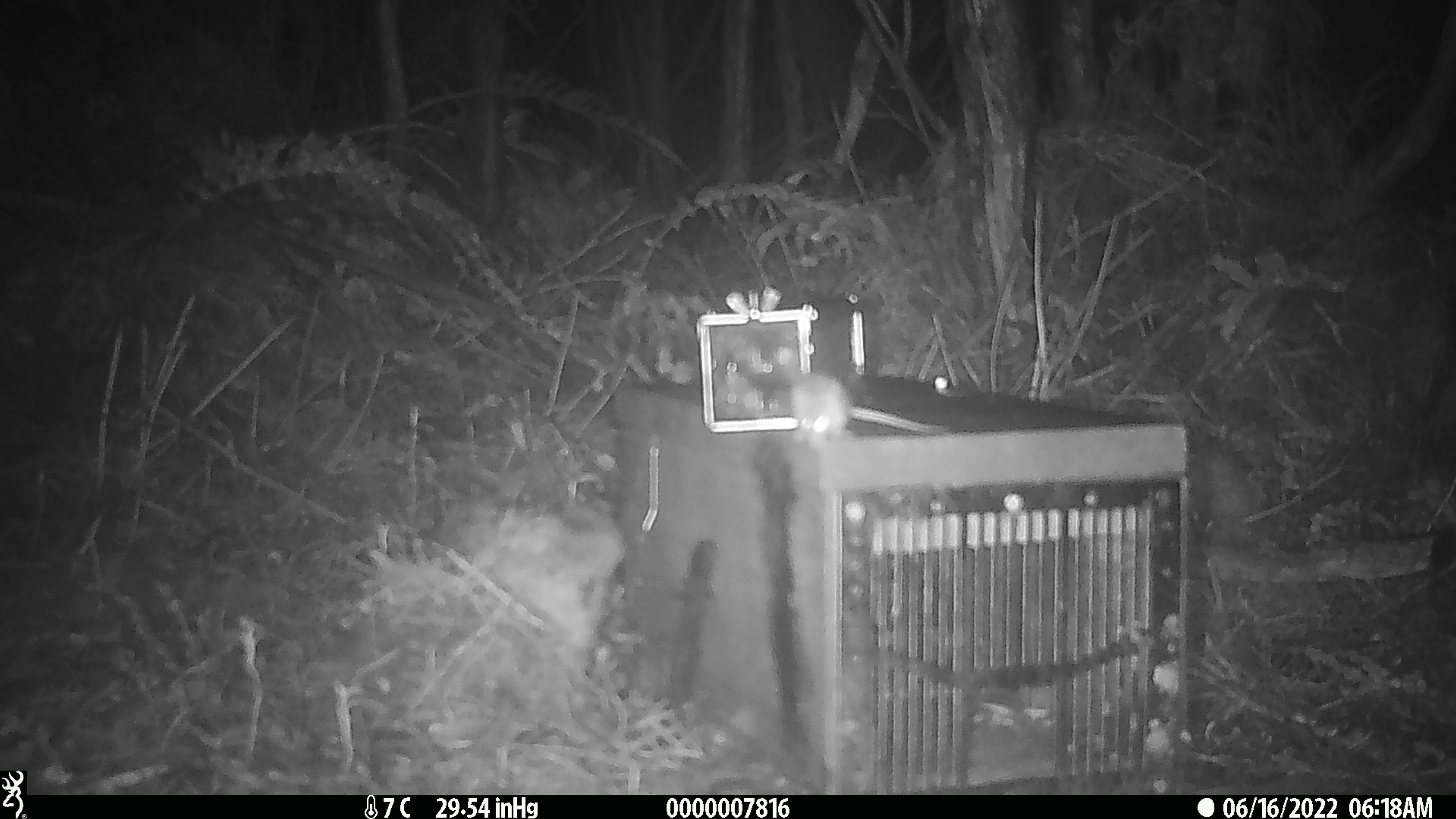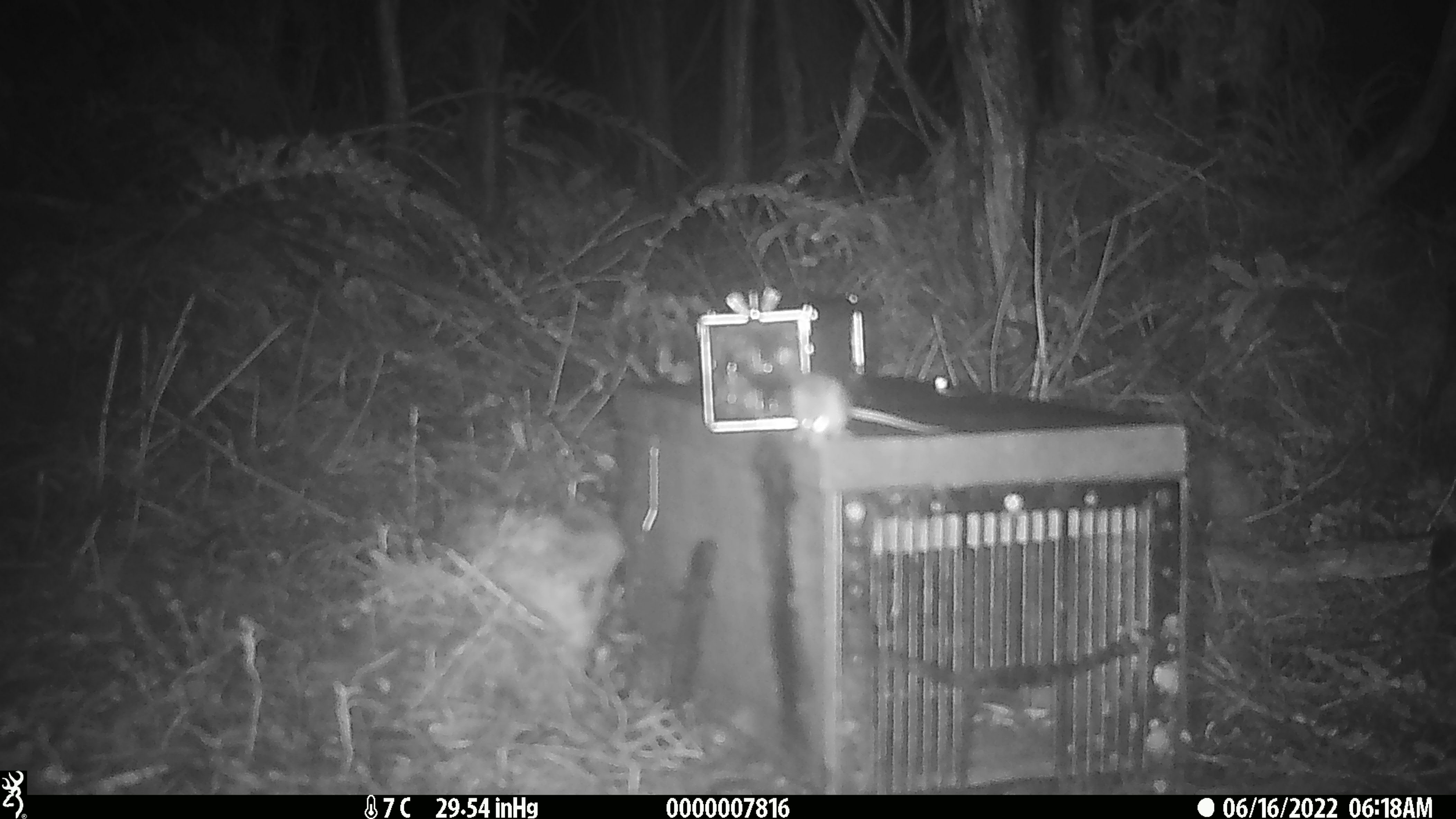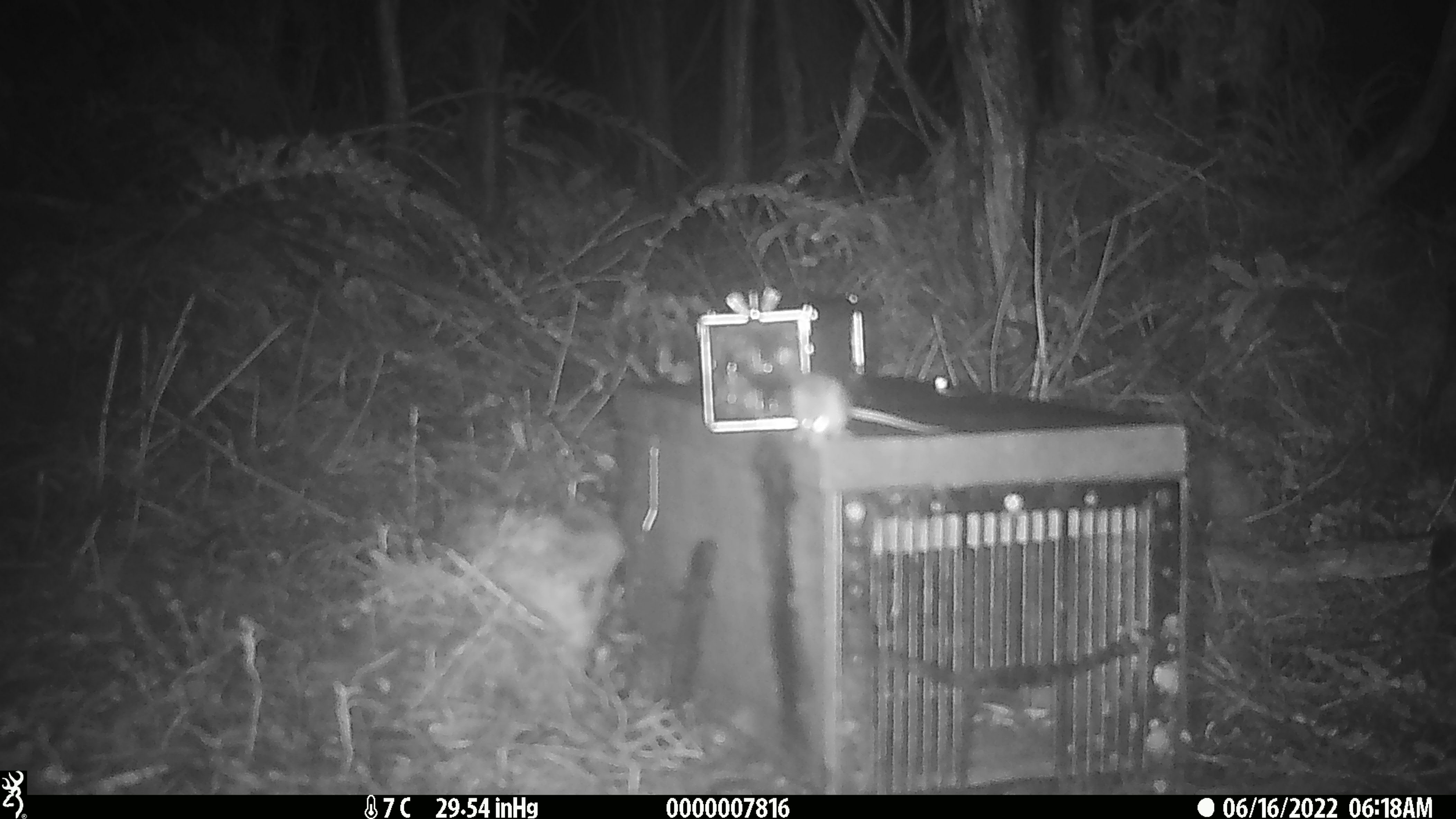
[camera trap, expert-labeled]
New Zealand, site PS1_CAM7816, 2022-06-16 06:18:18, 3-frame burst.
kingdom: Animalia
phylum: Chordata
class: Mammalia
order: Rodentia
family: Muridae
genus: Mus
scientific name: Mus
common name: mouse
Mouse (Mus).